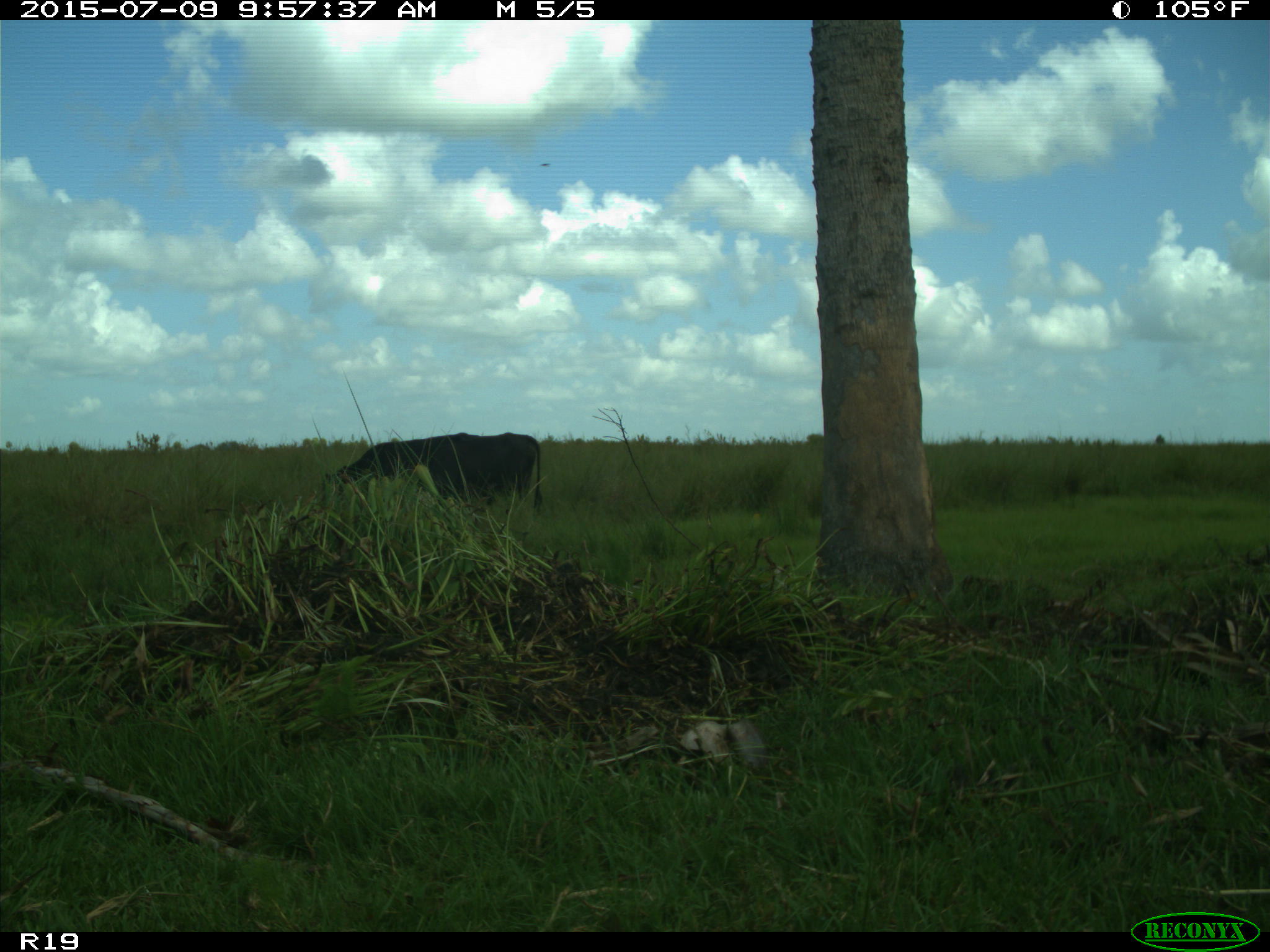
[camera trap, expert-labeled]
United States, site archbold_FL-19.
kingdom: Animalia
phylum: Chordata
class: Mammalia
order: Artiodactyla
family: Bovidae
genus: Bos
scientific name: Bos taurus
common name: domestic cow